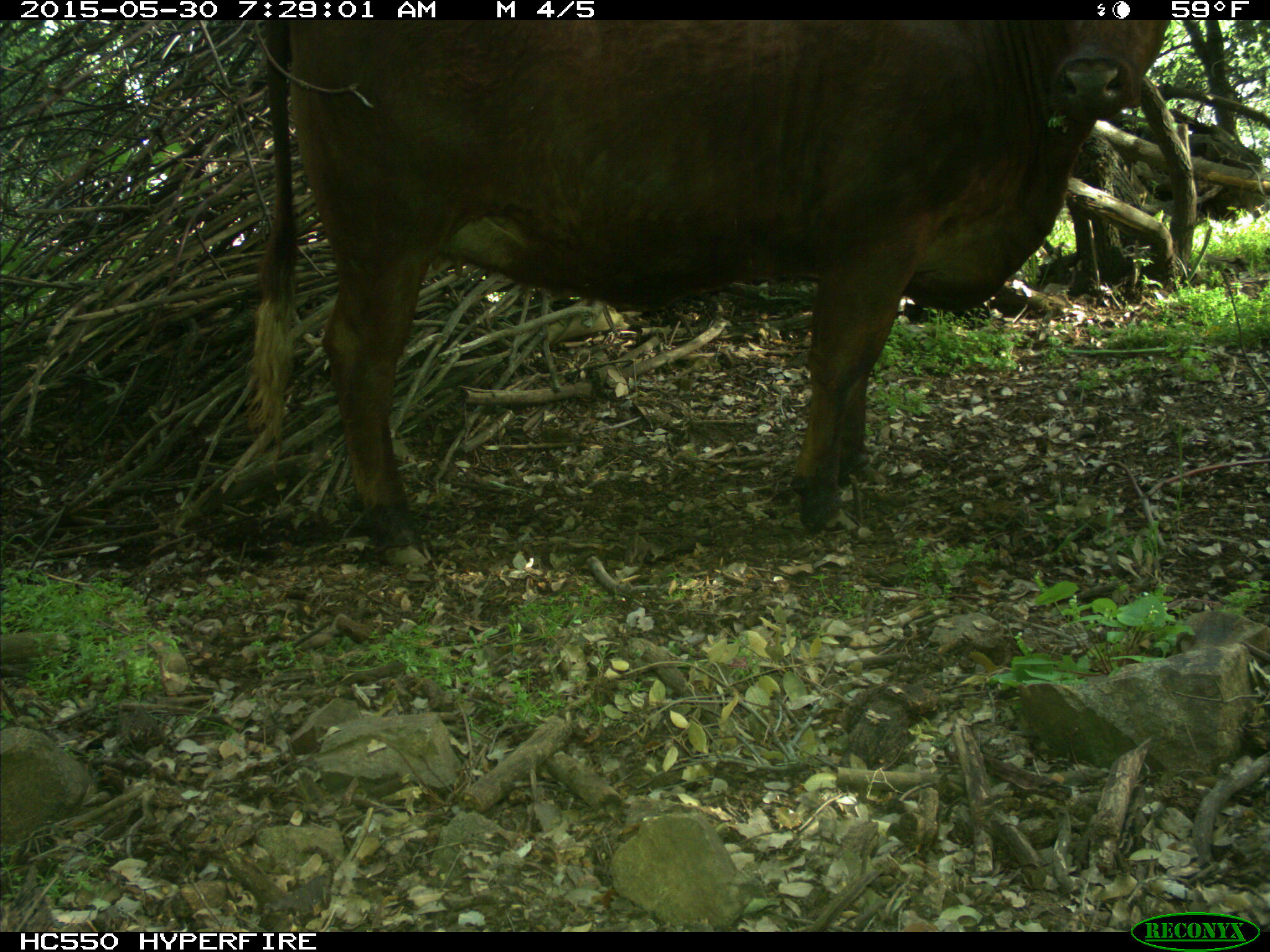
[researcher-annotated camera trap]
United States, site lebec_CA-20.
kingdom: Animalia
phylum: Chordata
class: Mammalia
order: Artiodactyla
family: Bovidae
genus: Bos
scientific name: Bos taurus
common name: domestic cow